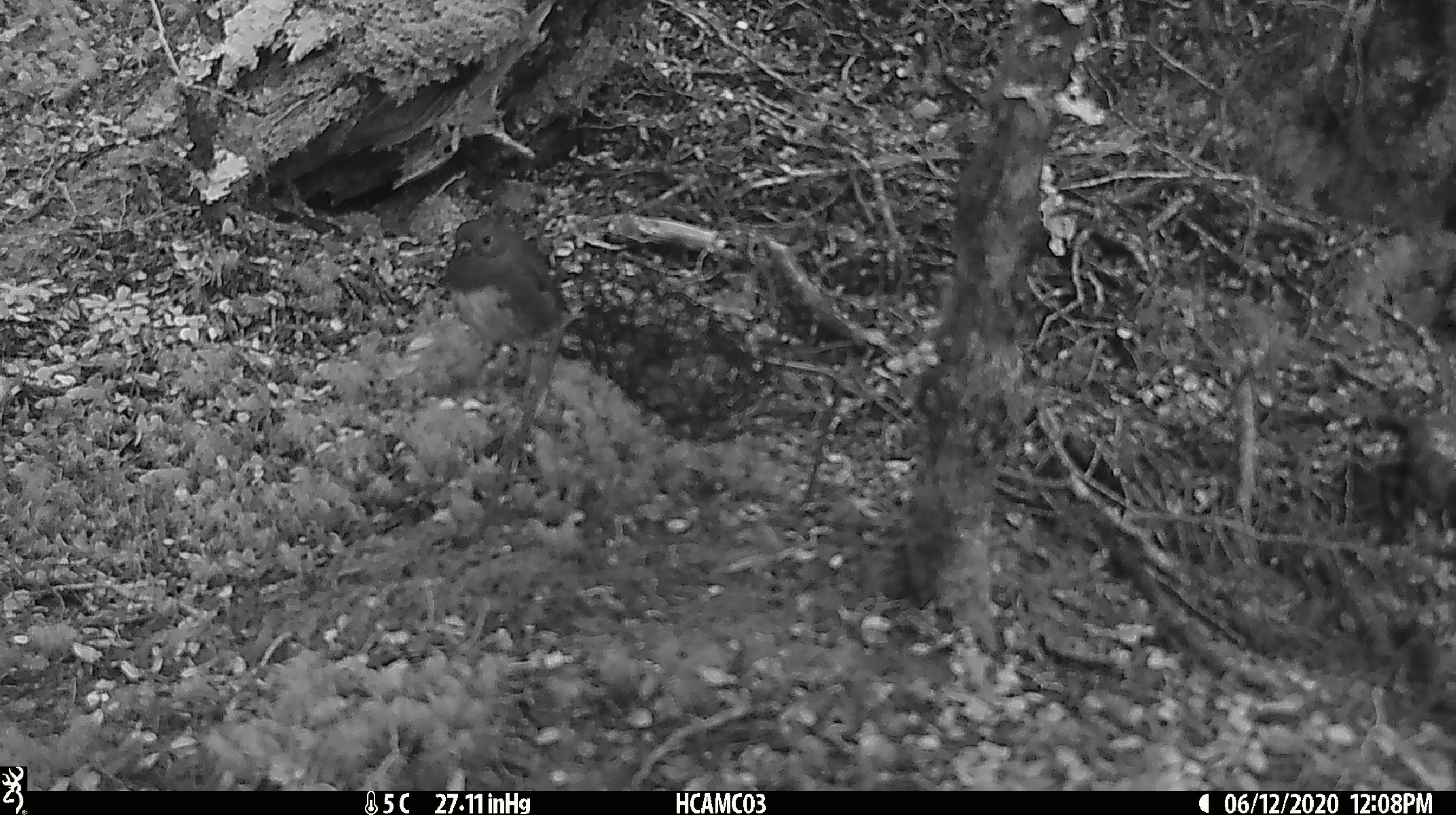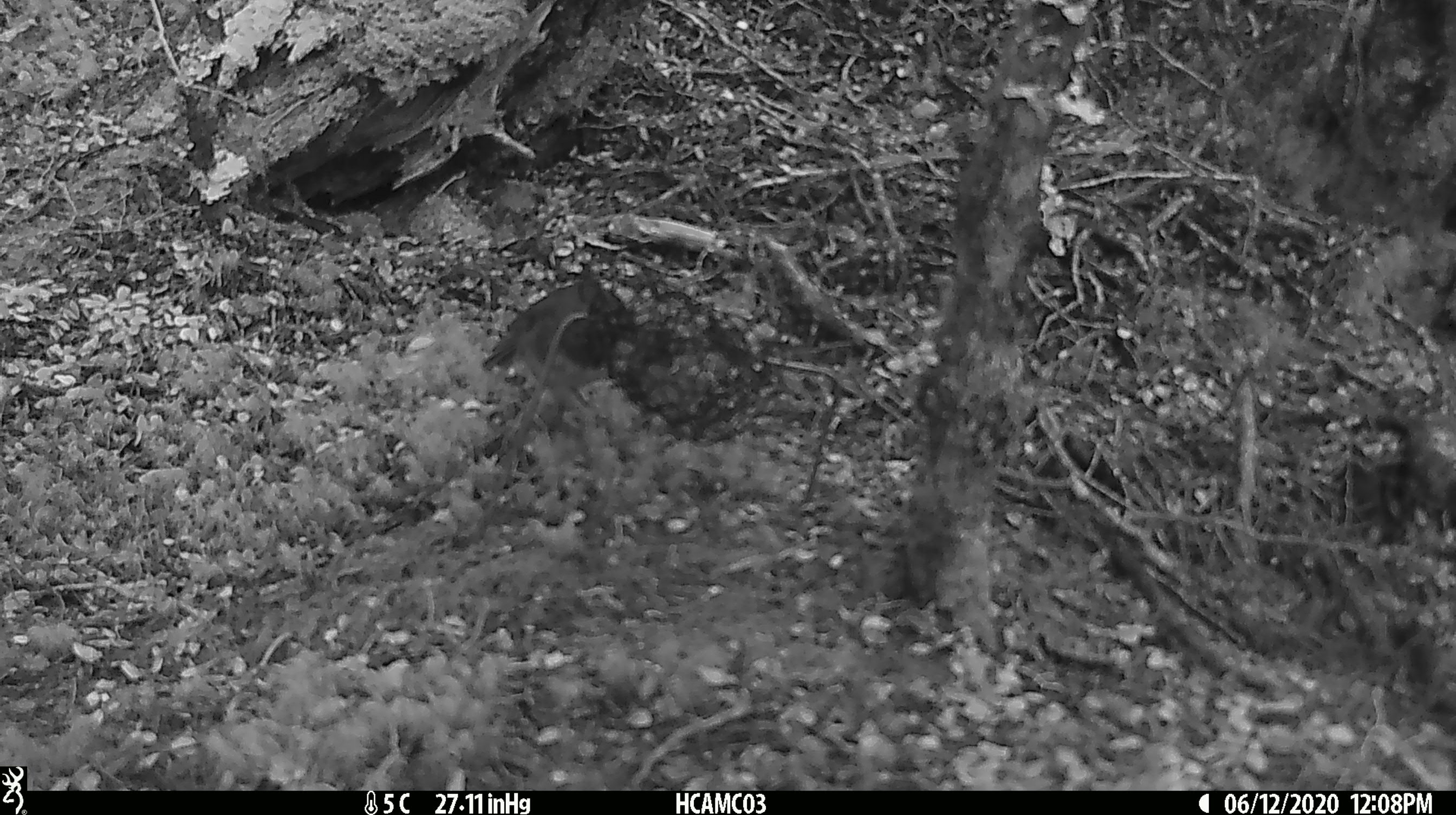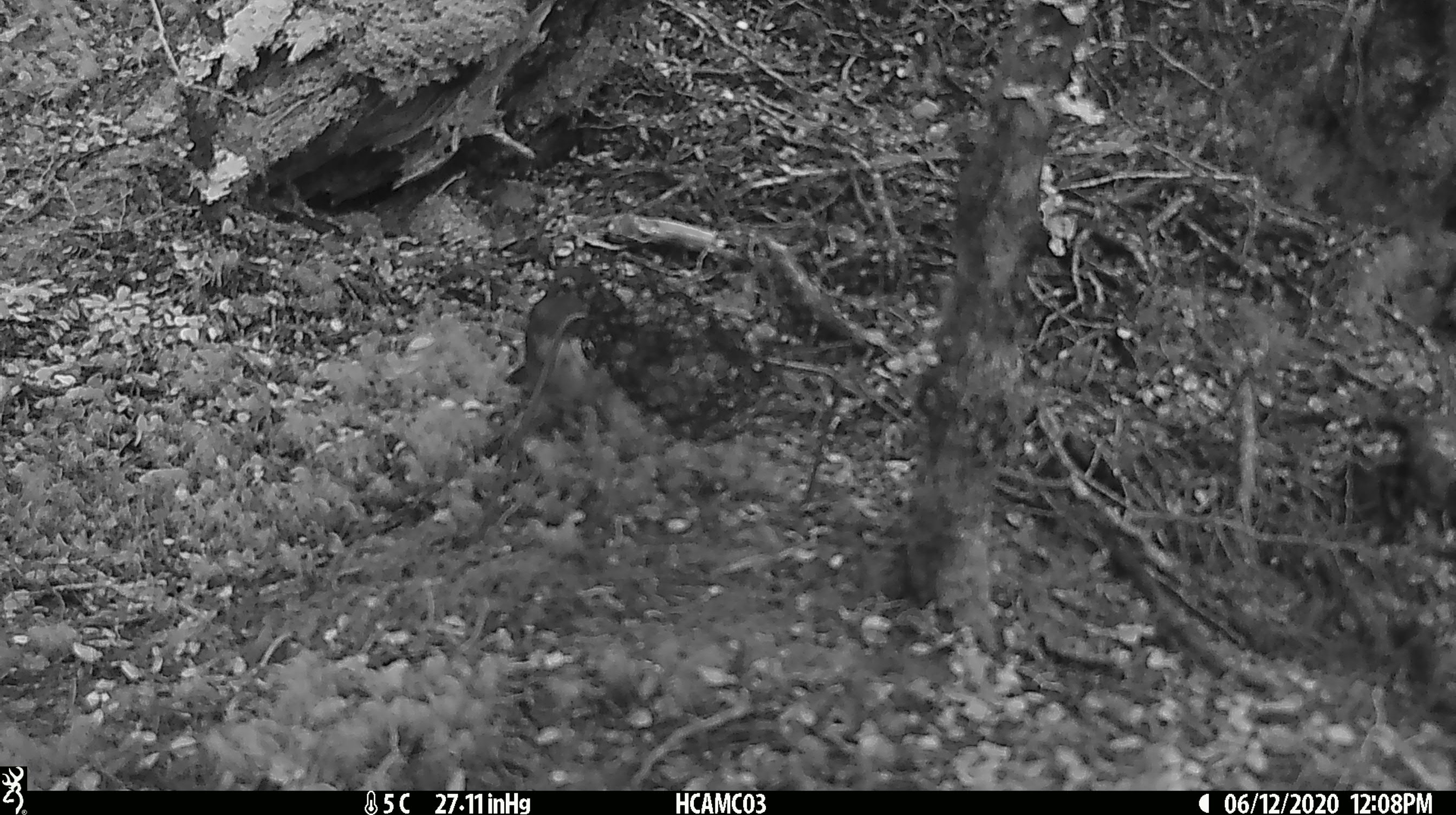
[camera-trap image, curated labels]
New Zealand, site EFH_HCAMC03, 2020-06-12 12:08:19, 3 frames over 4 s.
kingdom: Animalia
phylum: Chordata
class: Aves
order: Passeriformes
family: Petroicidae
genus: Petroica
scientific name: Petroica australis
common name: new zealand robin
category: robin